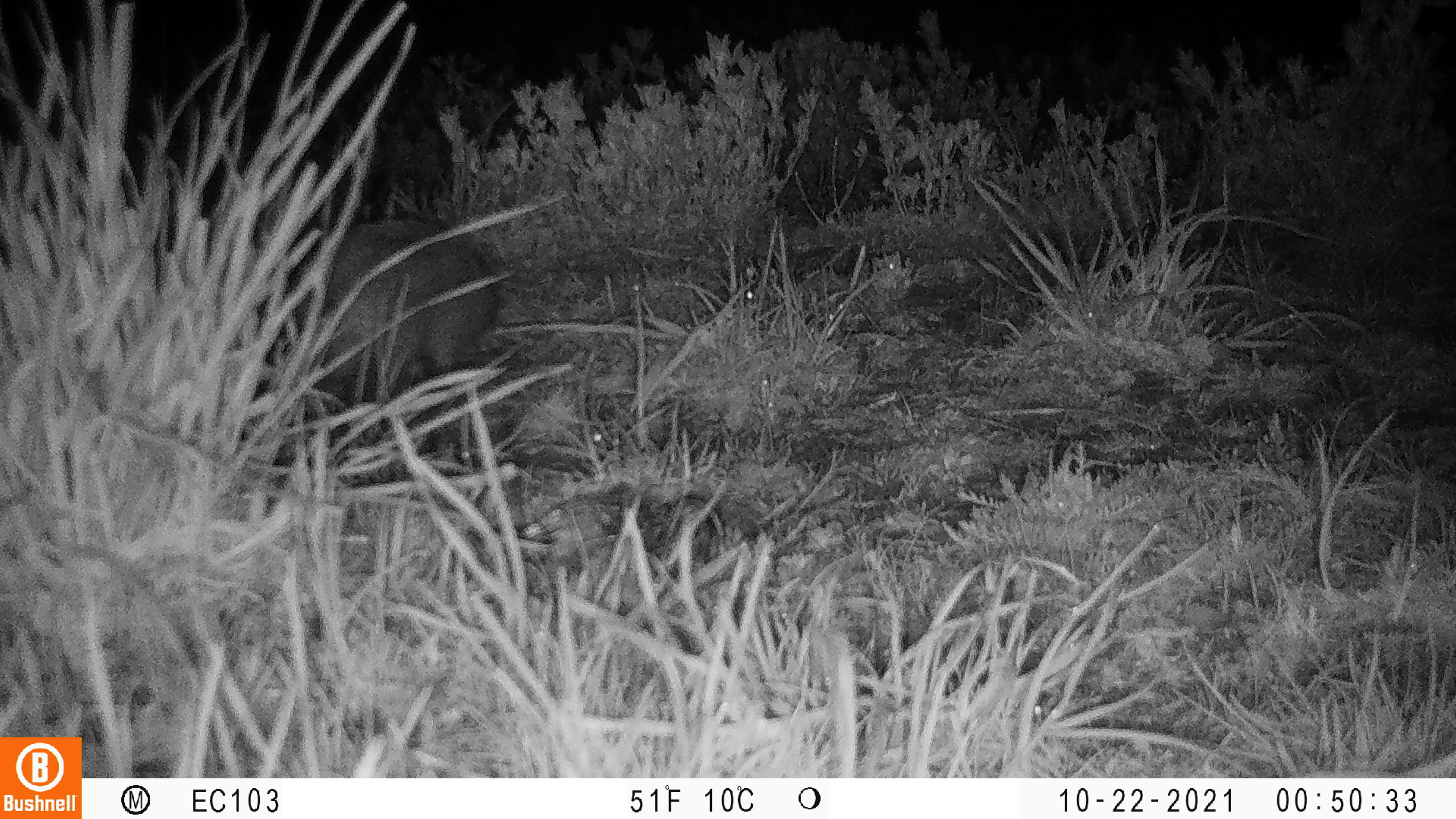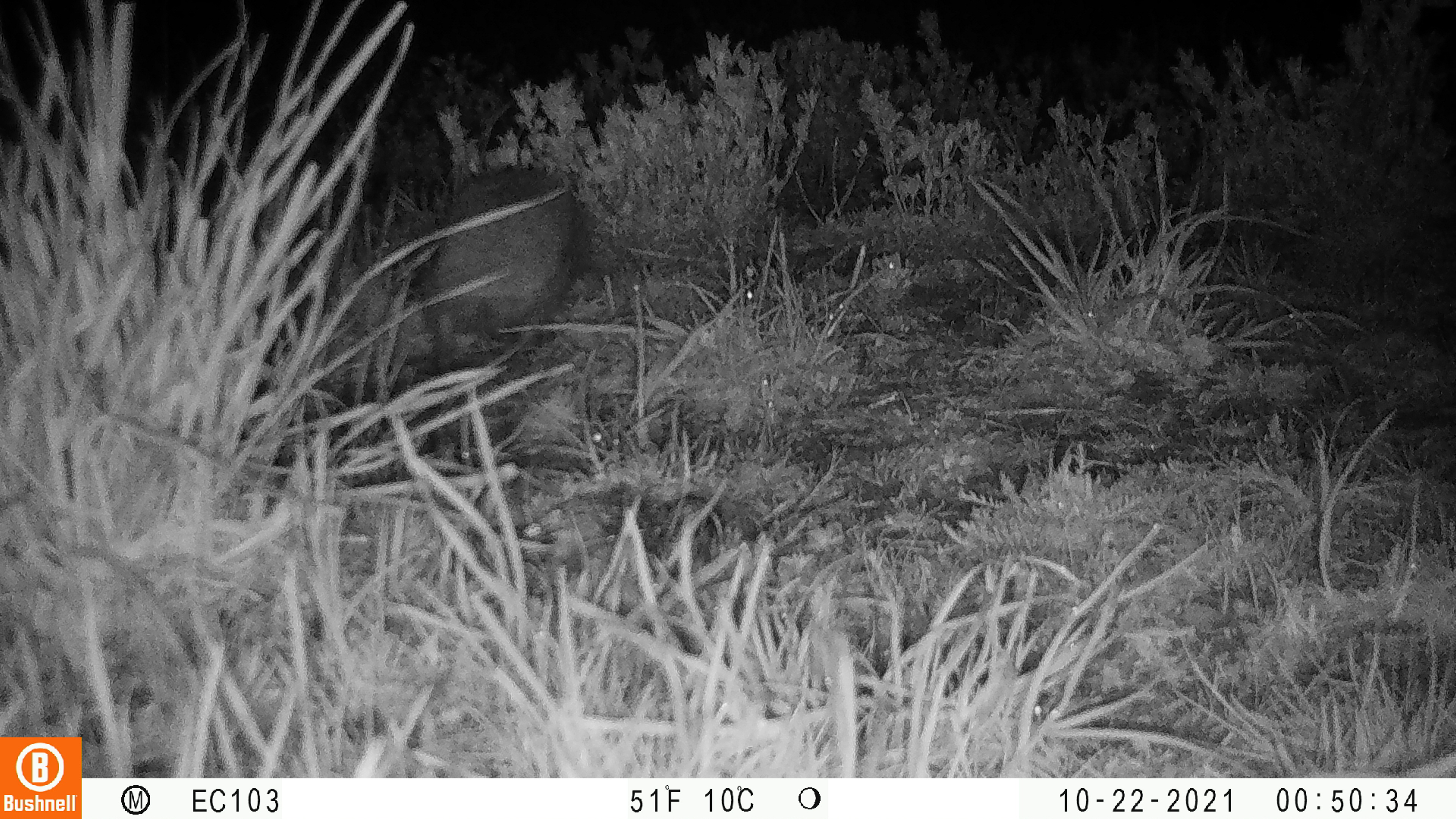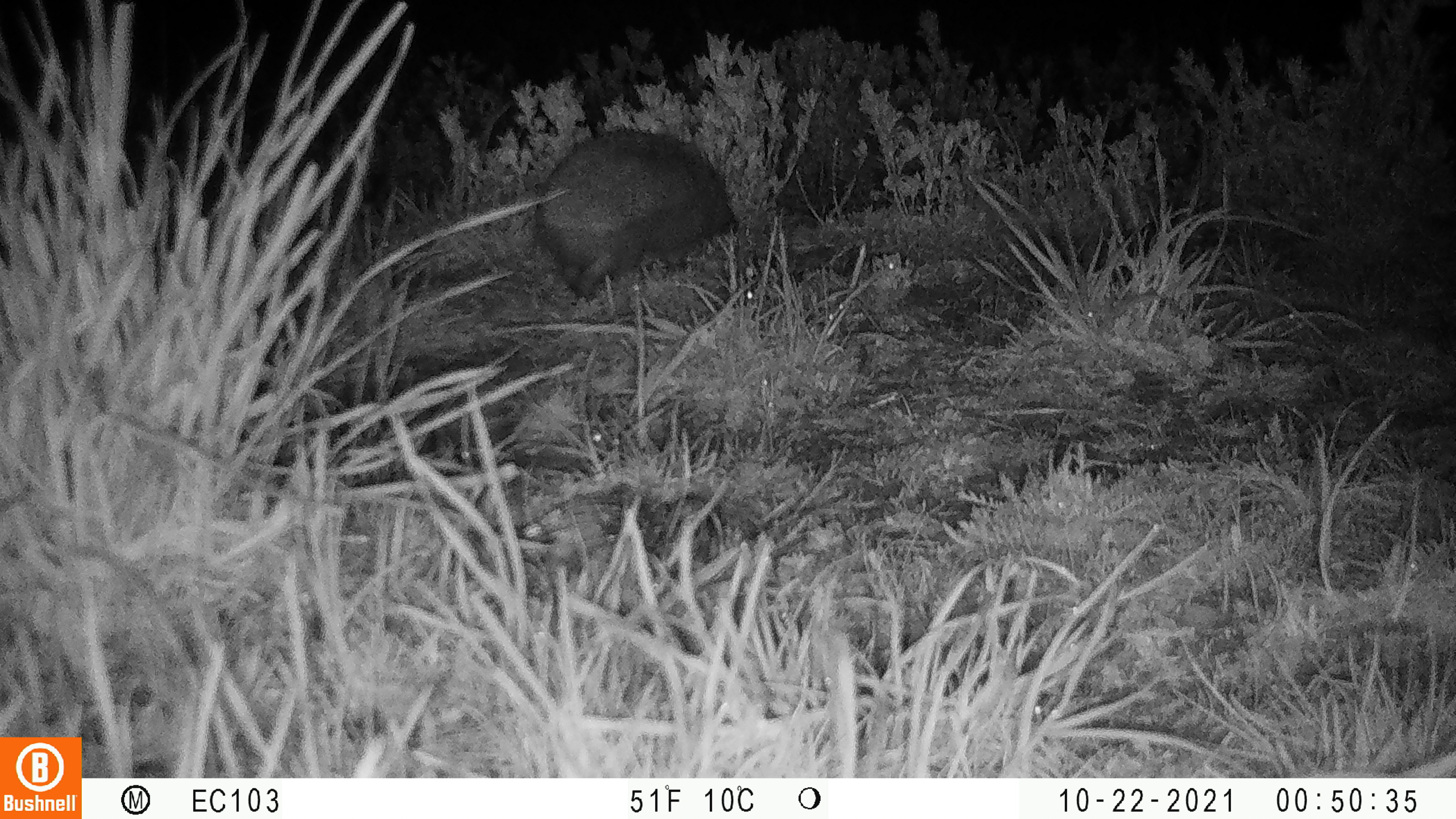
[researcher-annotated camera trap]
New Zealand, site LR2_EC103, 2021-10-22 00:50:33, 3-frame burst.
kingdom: Animalia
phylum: Chordata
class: Mammalia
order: Eulipotyphla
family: Erinaceidae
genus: Erinaceus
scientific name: Erinaceus europaeus europaeus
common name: european hedgehog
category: hedgehog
Hedgehog (european hedgehog) (Erinaceus europaeus europaeus).